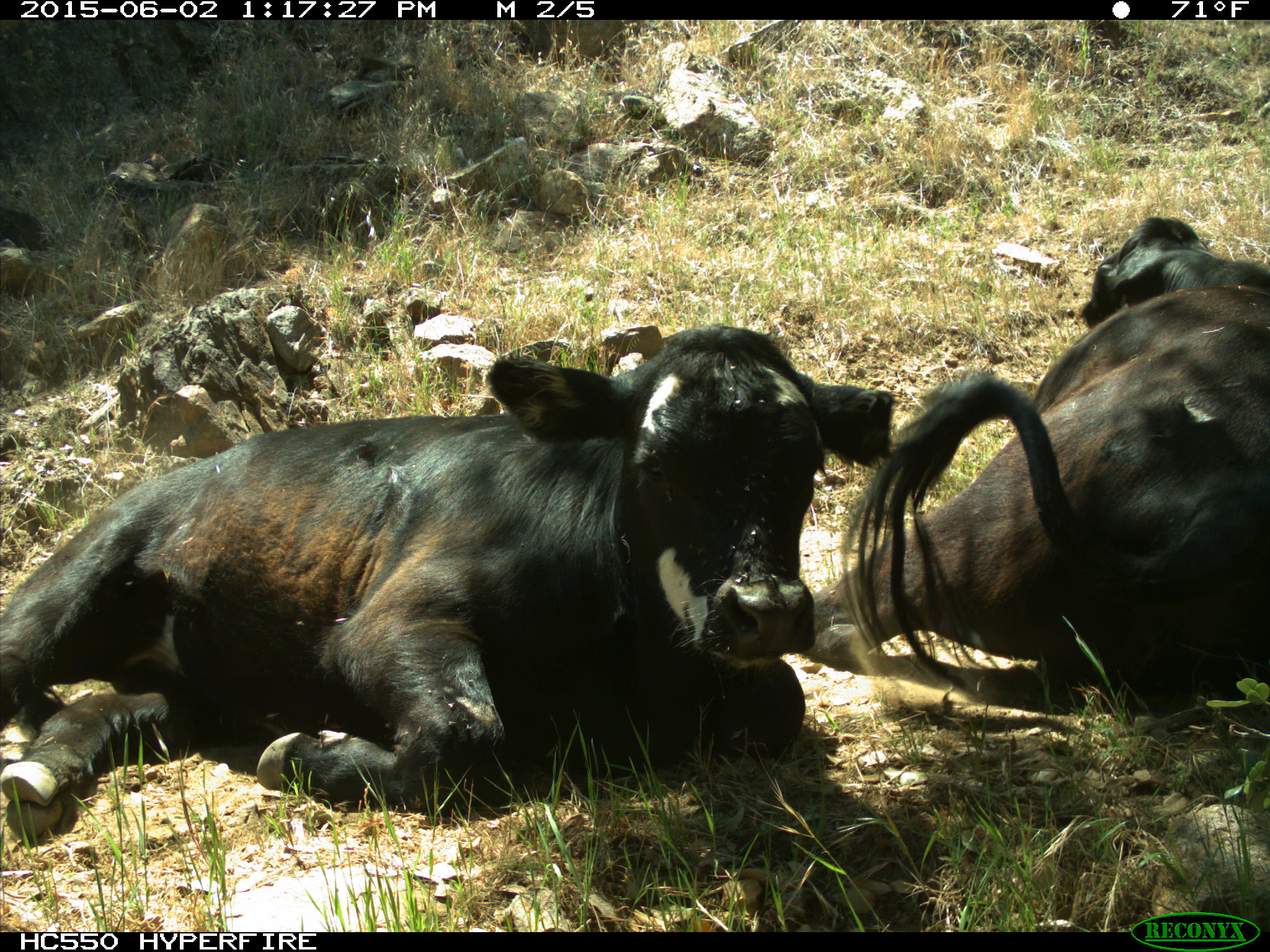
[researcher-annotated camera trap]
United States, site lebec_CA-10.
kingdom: Animalia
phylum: Chordata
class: Mammalia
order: Artiodactyla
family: Bovidae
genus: Bos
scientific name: Bos taurus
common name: domestic cow